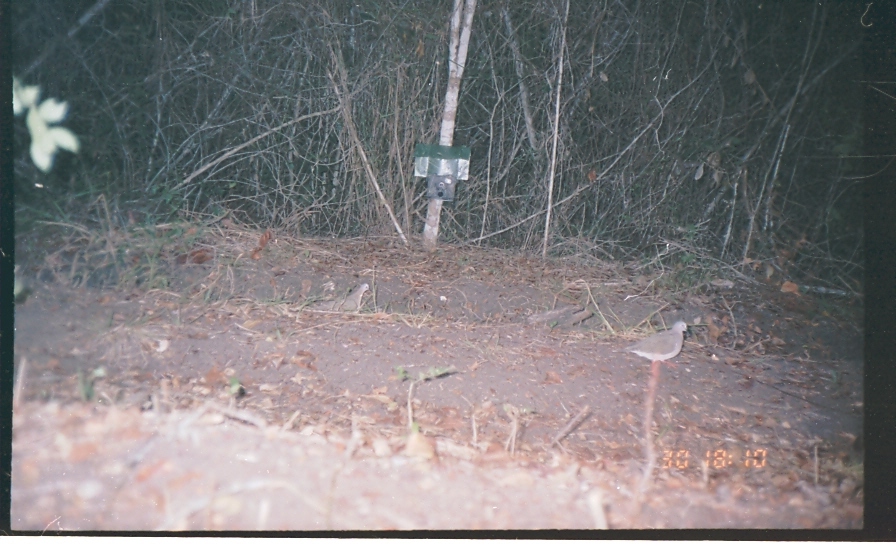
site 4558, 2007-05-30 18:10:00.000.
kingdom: Animalia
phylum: Chordata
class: Aves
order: Columbiformes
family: Columbidae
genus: Leptotila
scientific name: Leptotila verreauxi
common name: white-tipped dove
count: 1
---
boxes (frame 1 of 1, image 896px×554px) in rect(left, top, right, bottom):
leptotila verreauxi: rect(611, 320, 687, 365); rect(310, 282, 370, 311)